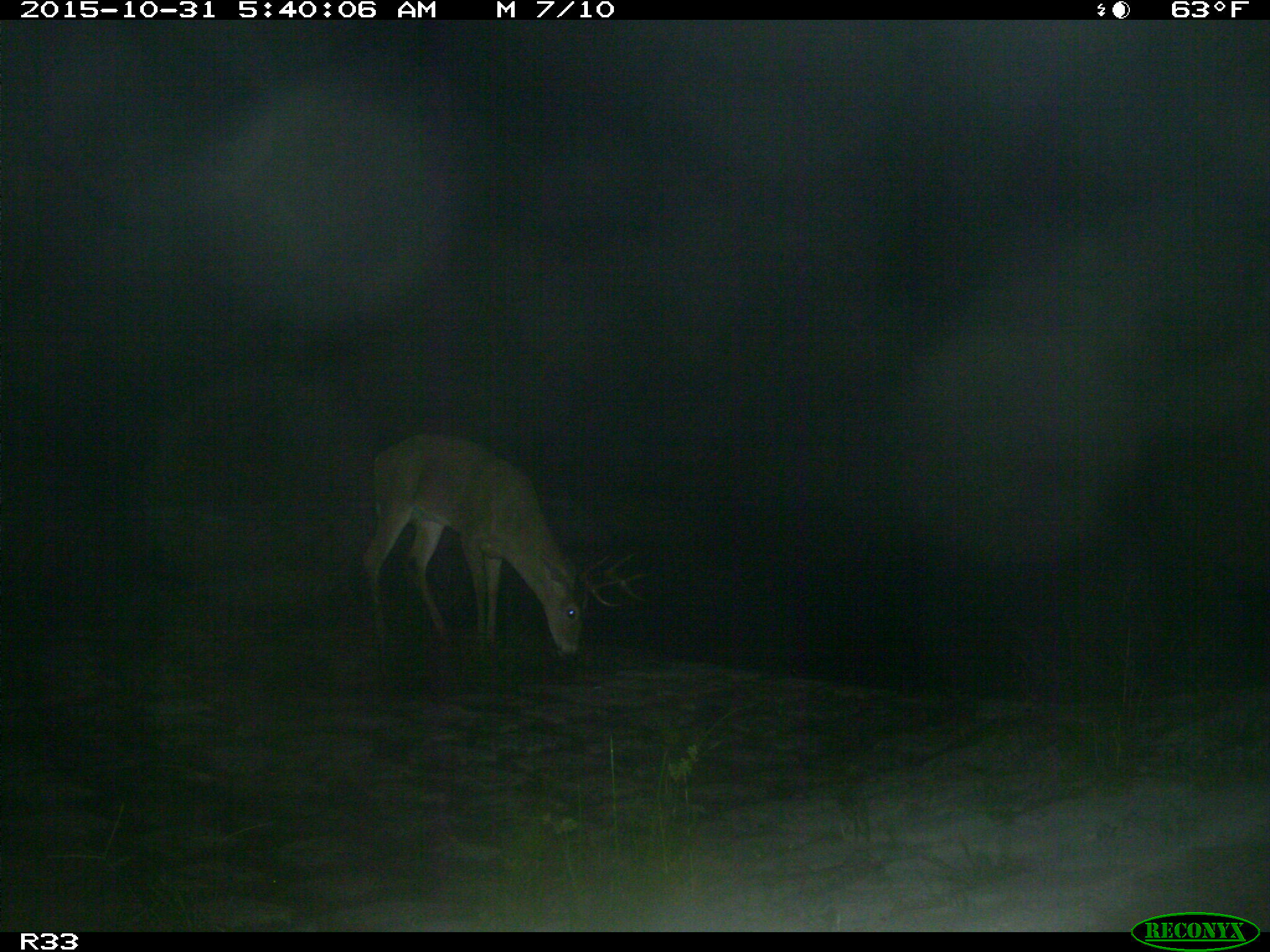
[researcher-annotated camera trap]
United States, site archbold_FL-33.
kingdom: Animalia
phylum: Chordata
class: Mammalia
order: Artiodactyla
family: Cervidae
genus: Odocoileus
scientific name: Odocoileus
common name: deer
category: unidentified deer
Unidentified deer (deer) (Odocoileus).